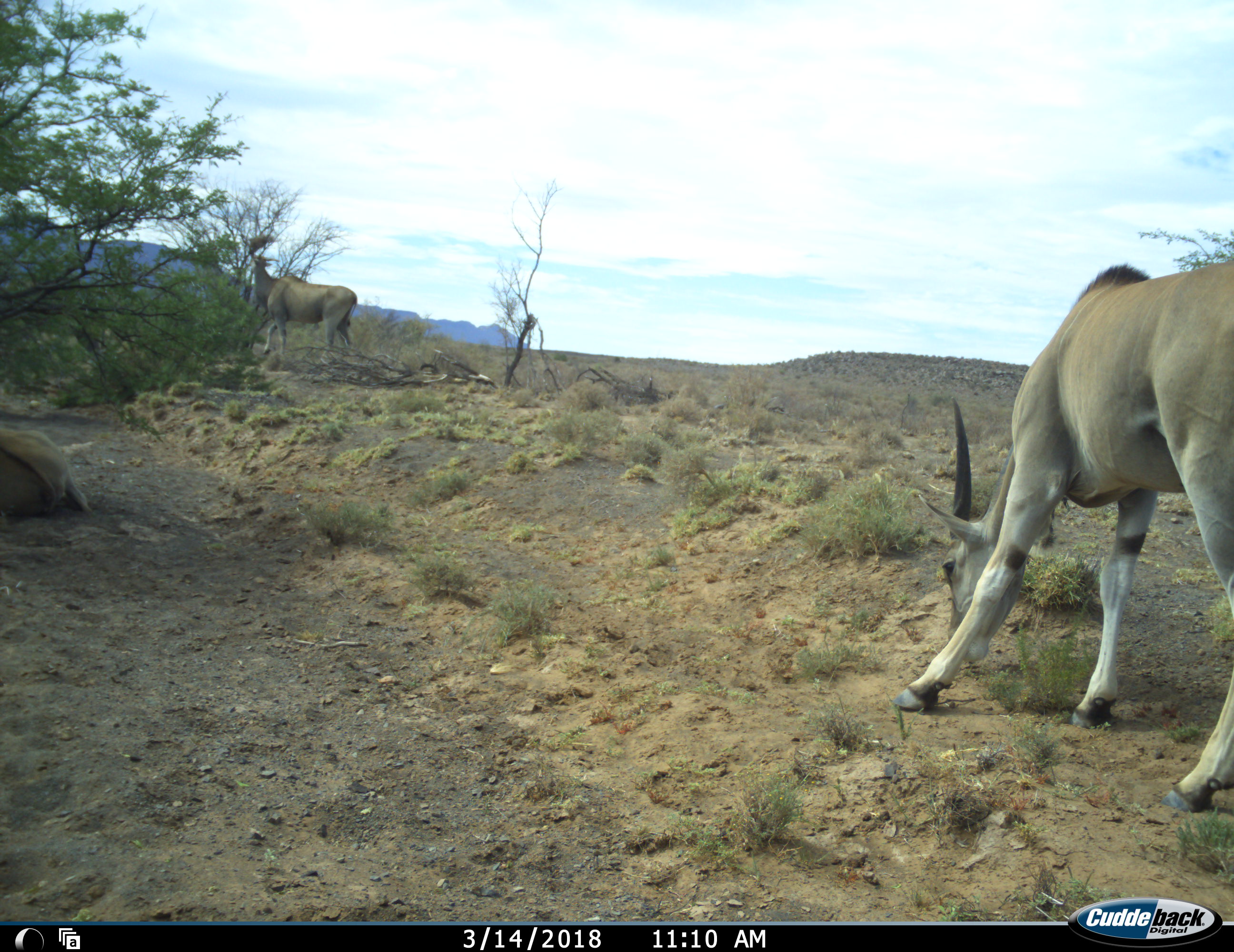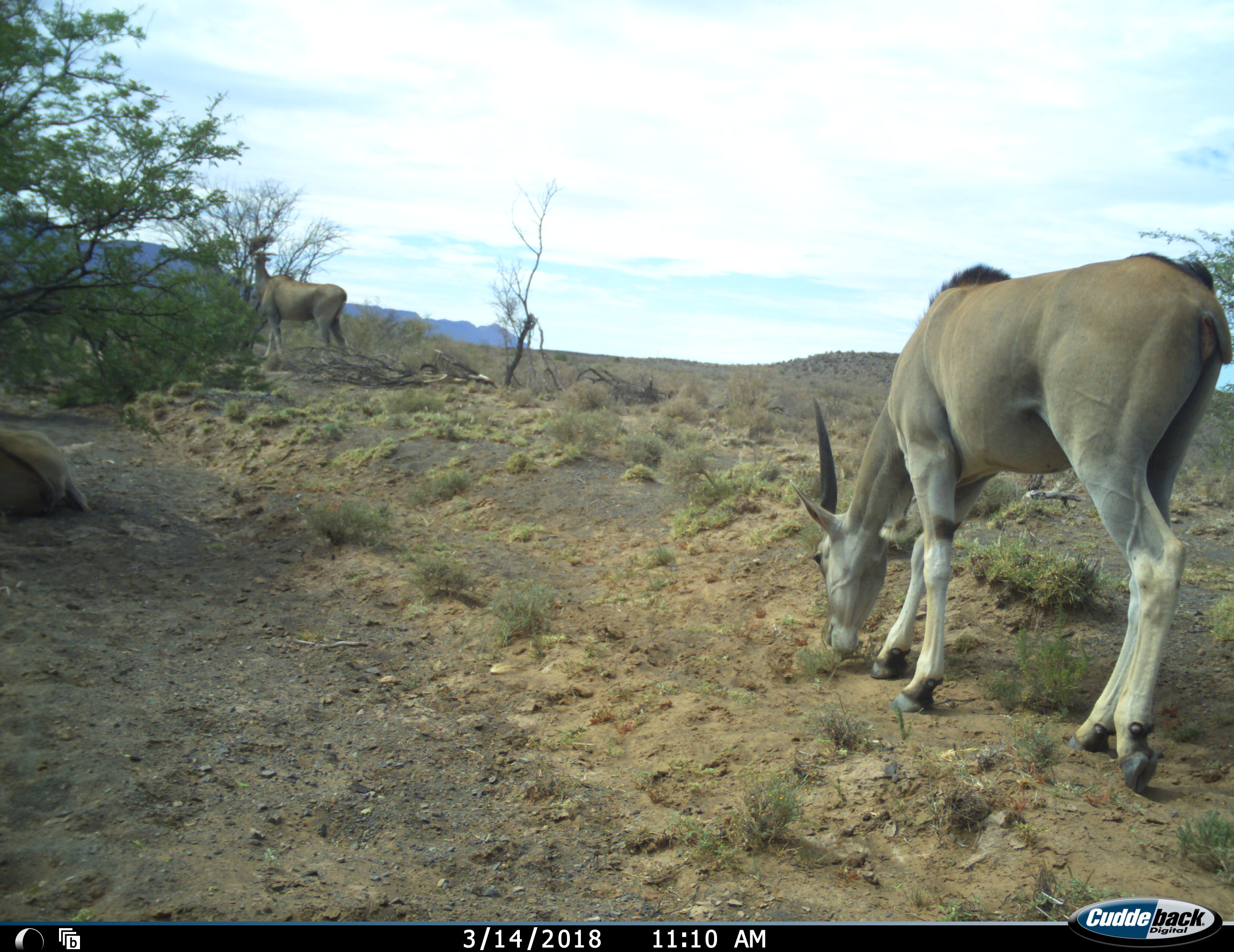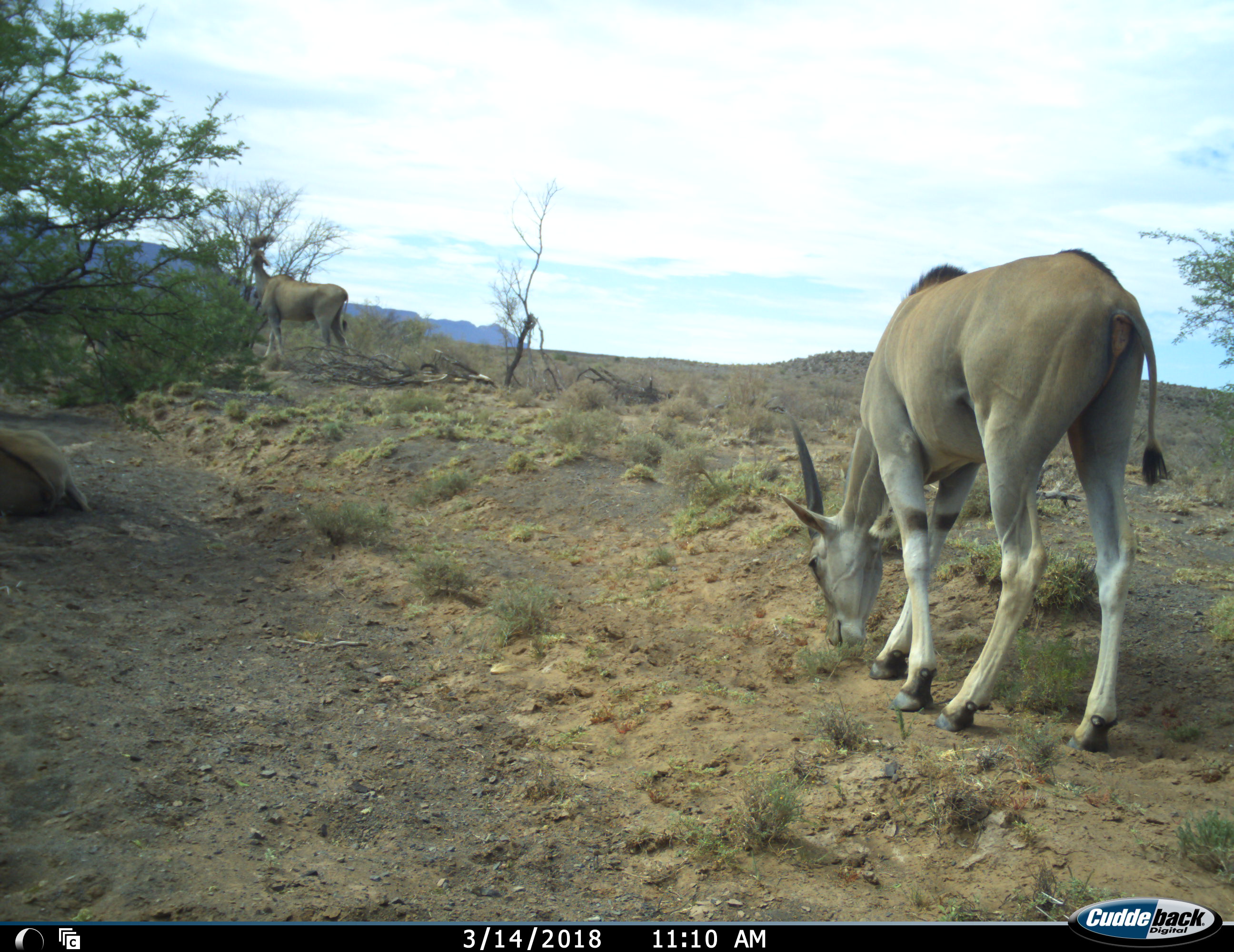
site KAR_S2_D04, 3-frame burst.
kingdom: Animalia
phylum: Chordata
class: Mammalia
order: Artiodactyla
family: Bovidae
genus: Tragelaphus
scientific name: Tragelaphus oryx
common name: eland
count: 3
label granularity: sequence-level